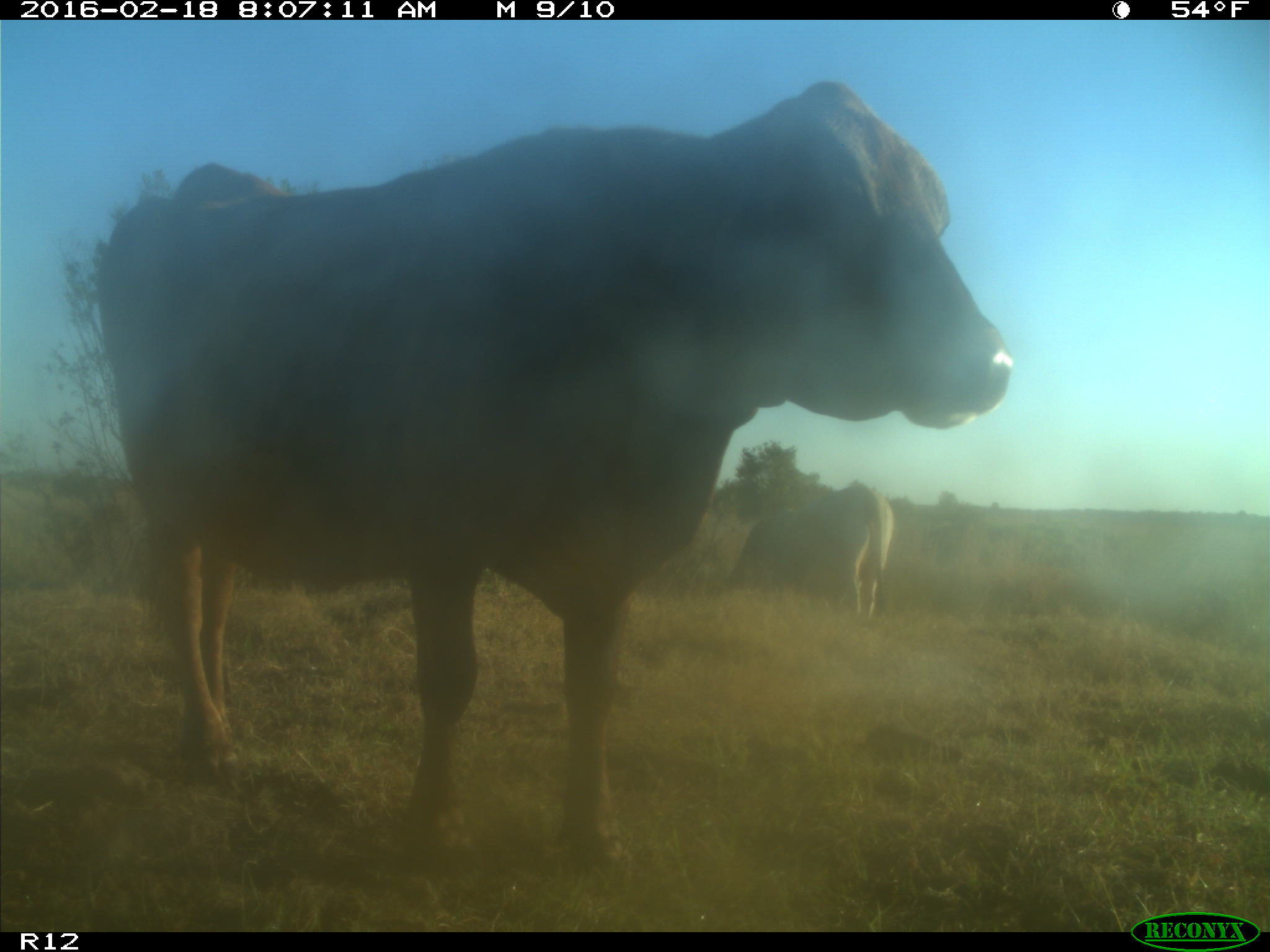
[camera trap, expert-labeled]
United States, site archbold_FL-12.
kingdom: Animalia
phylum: Chordata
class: Mammalia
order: Artiodactyla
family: Bovidae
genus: Bos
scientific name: Bos taurus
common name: domestic cow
Bos taurus (domestic cow).